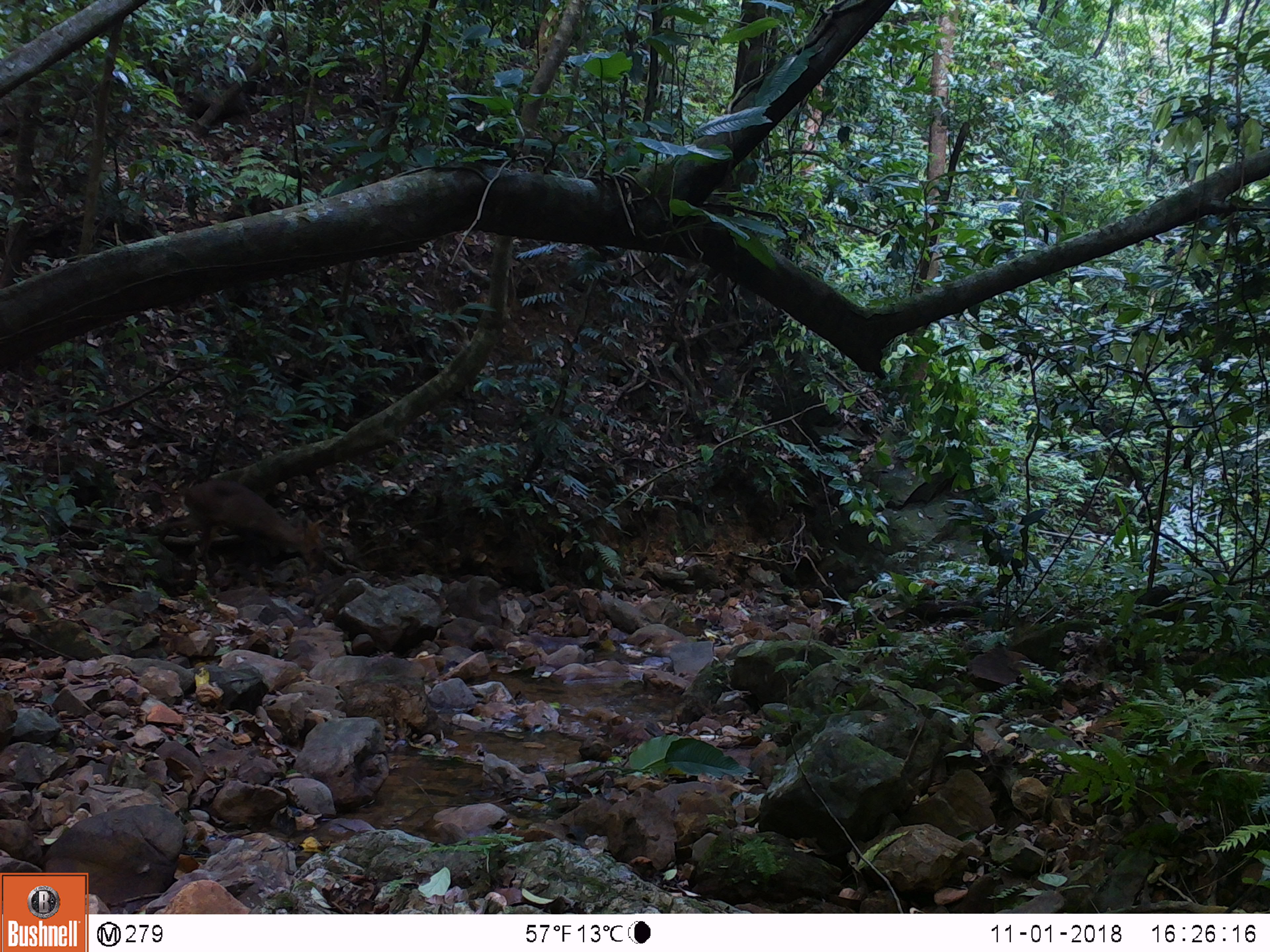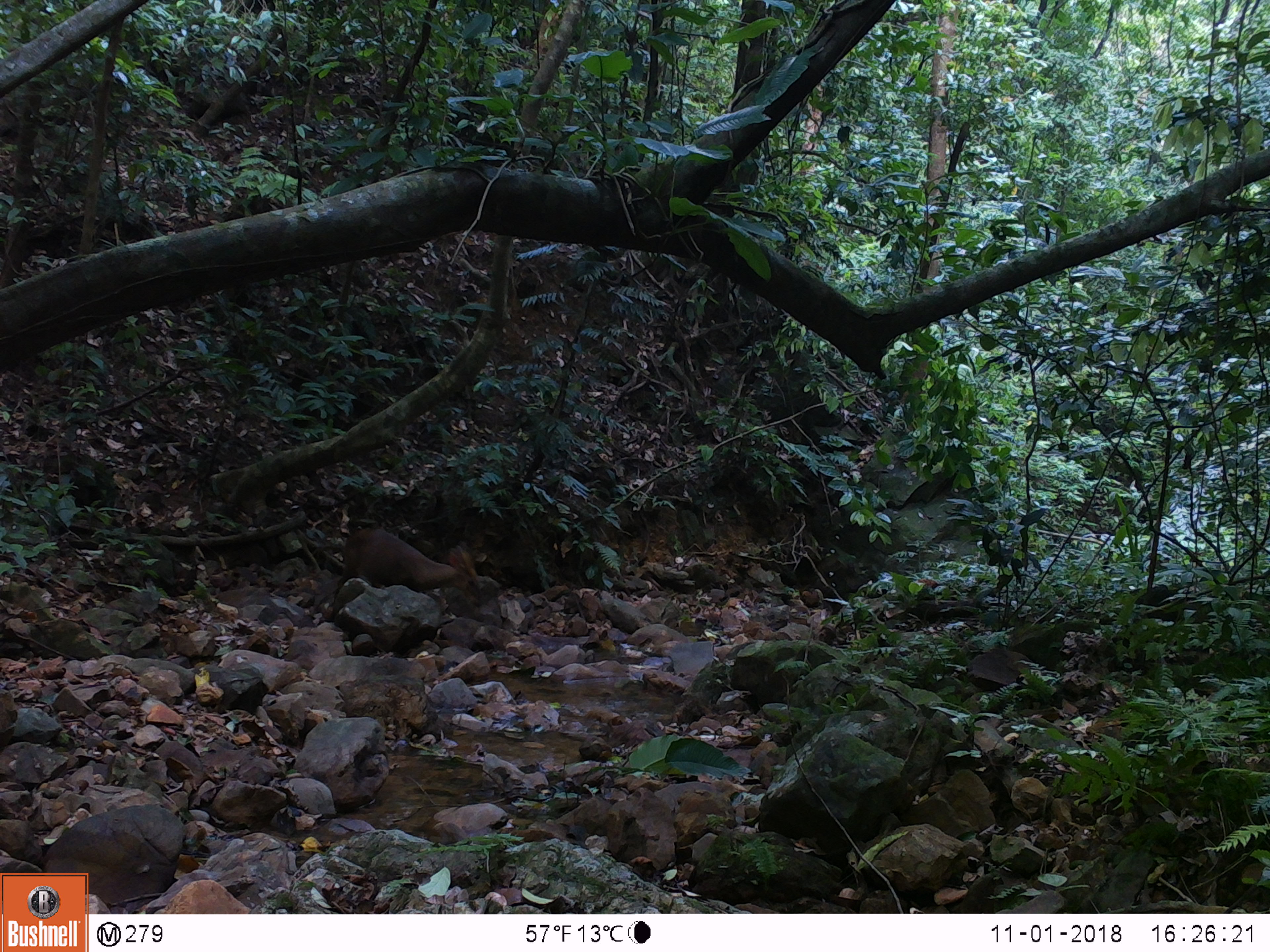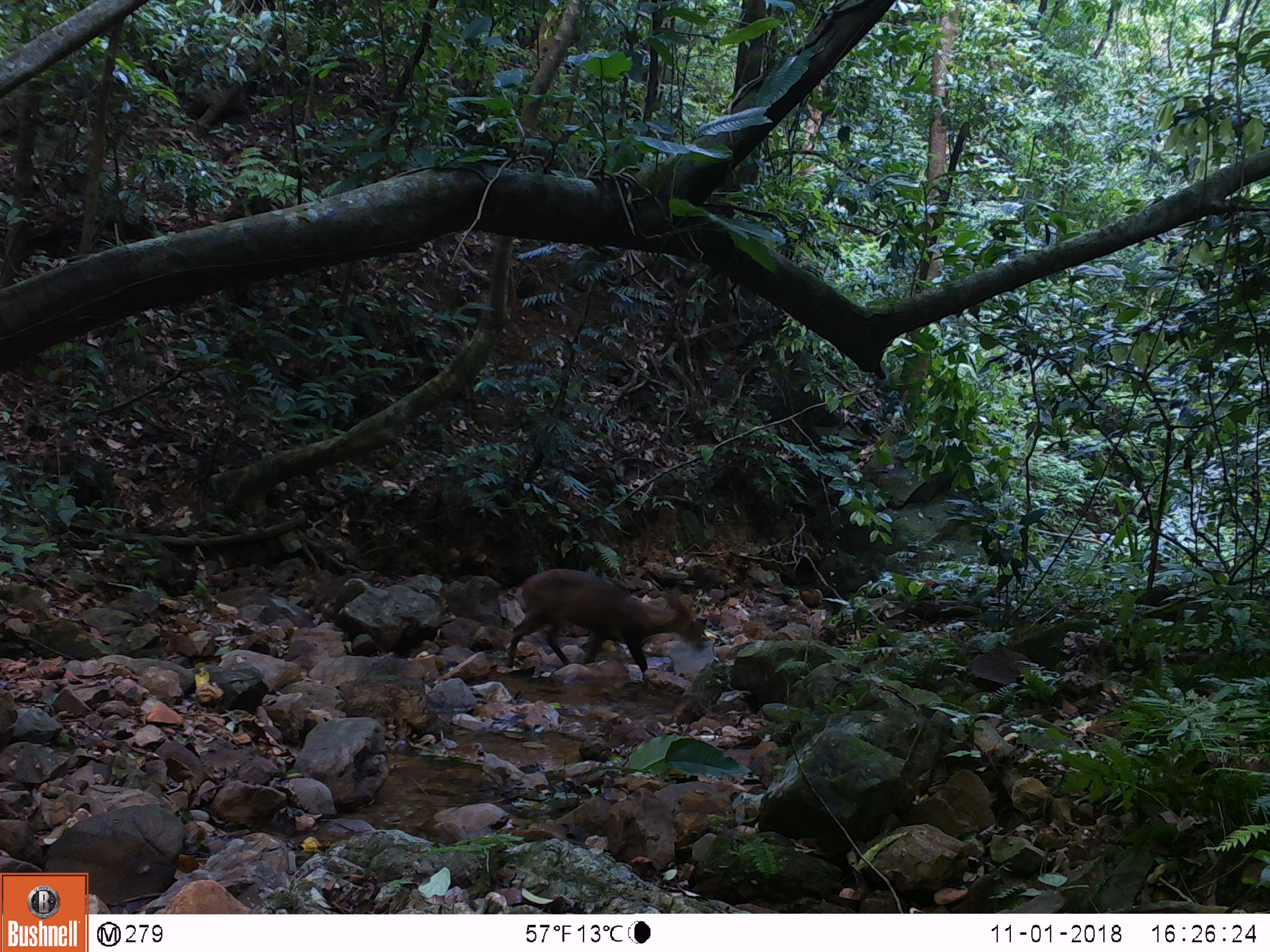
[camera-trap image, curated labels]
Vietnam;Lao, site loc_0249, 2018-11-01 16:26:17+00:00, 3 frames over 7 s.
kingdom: Animalia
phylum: Chordata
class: Mammalia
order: Artiodactyla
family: Cervidae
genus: Muntiacus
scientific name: Muntiacus vuquangensis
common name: large-antlered muntjac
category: large antlered muntjac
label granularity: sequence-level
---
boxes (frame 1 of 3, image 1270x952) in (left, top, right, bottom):
large antlered muntjac: (156, 478, 327, 593)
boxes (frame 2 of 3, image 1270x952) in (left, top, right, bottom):
large antlered muntjac: (323, 526, 484, 610)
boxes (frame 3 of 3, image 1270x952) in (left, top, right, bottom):
large antlered muntjac: (504, 568, 708, 674)